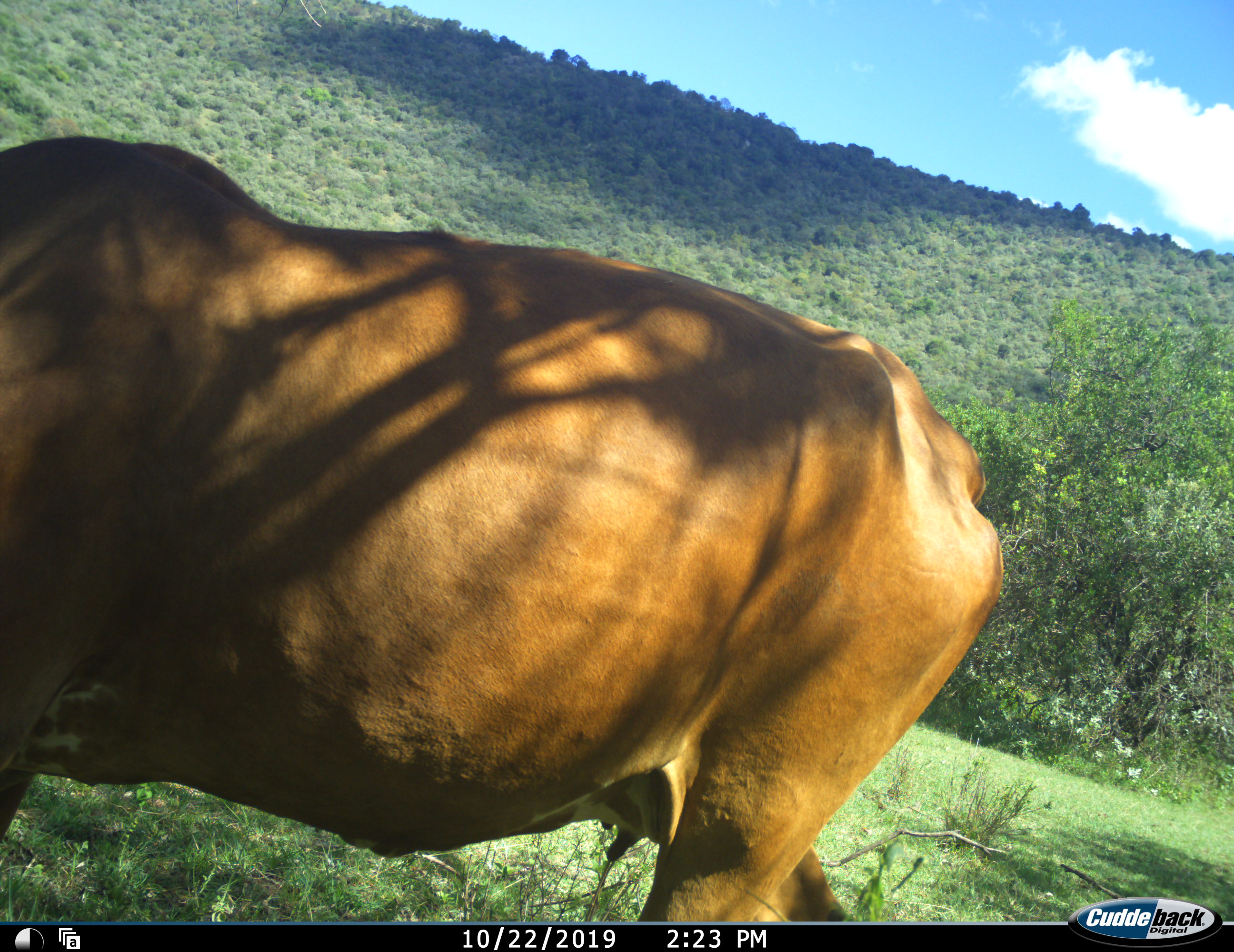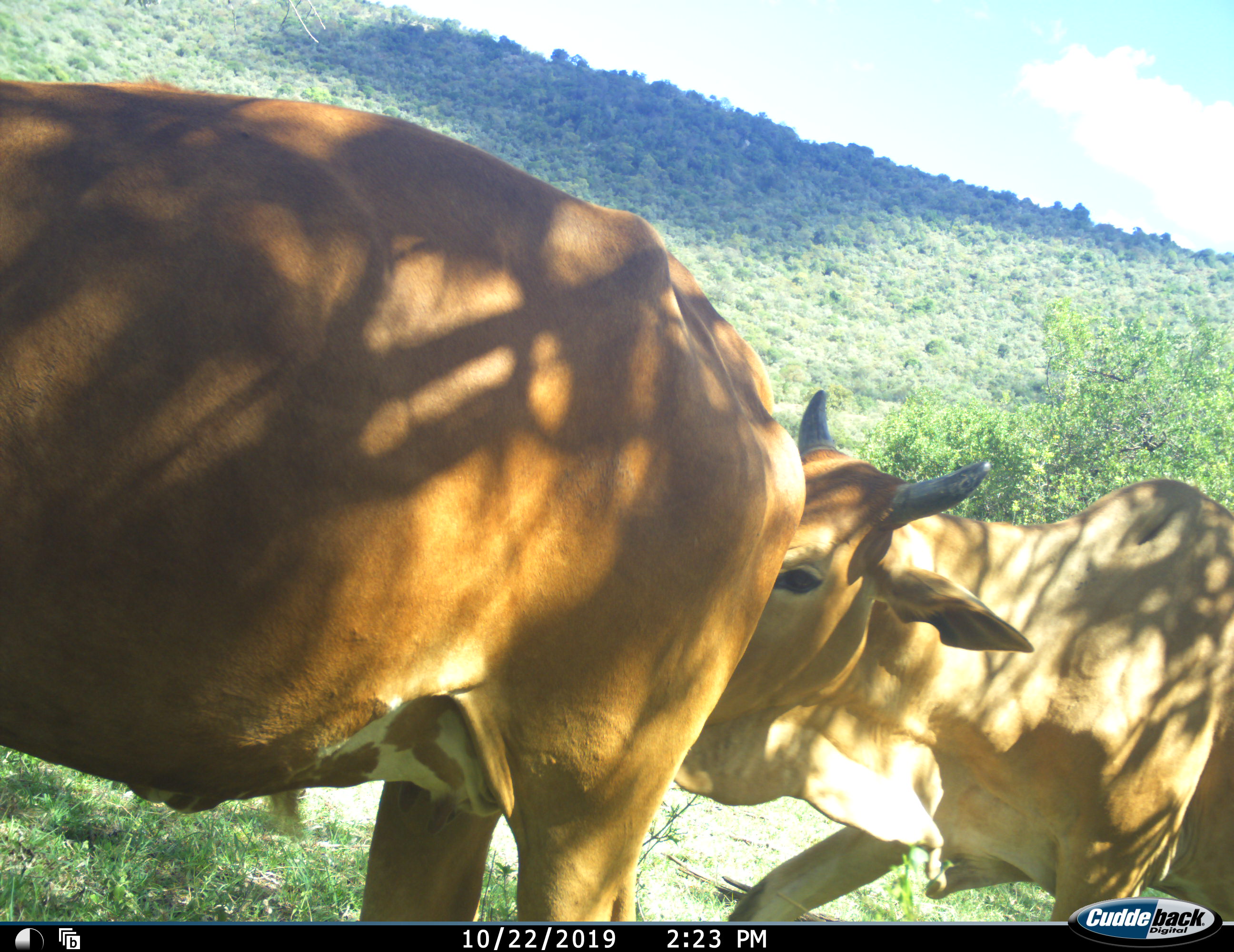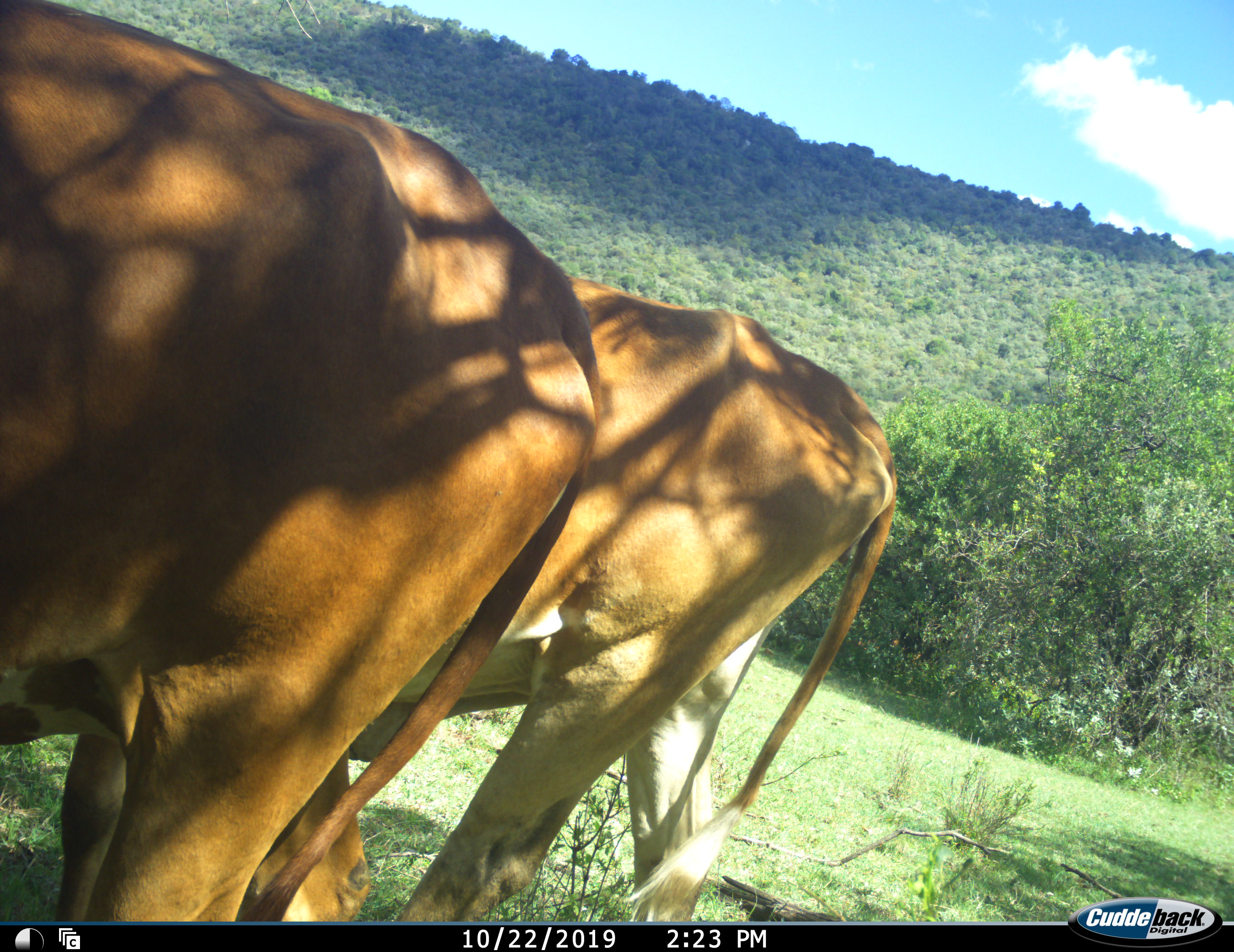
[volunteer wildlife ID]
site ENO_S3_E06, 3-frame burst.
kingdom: Animalia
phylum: Chordata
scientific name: Vertebrata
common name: domestic animal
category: domesticanimal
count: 2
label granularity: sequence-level